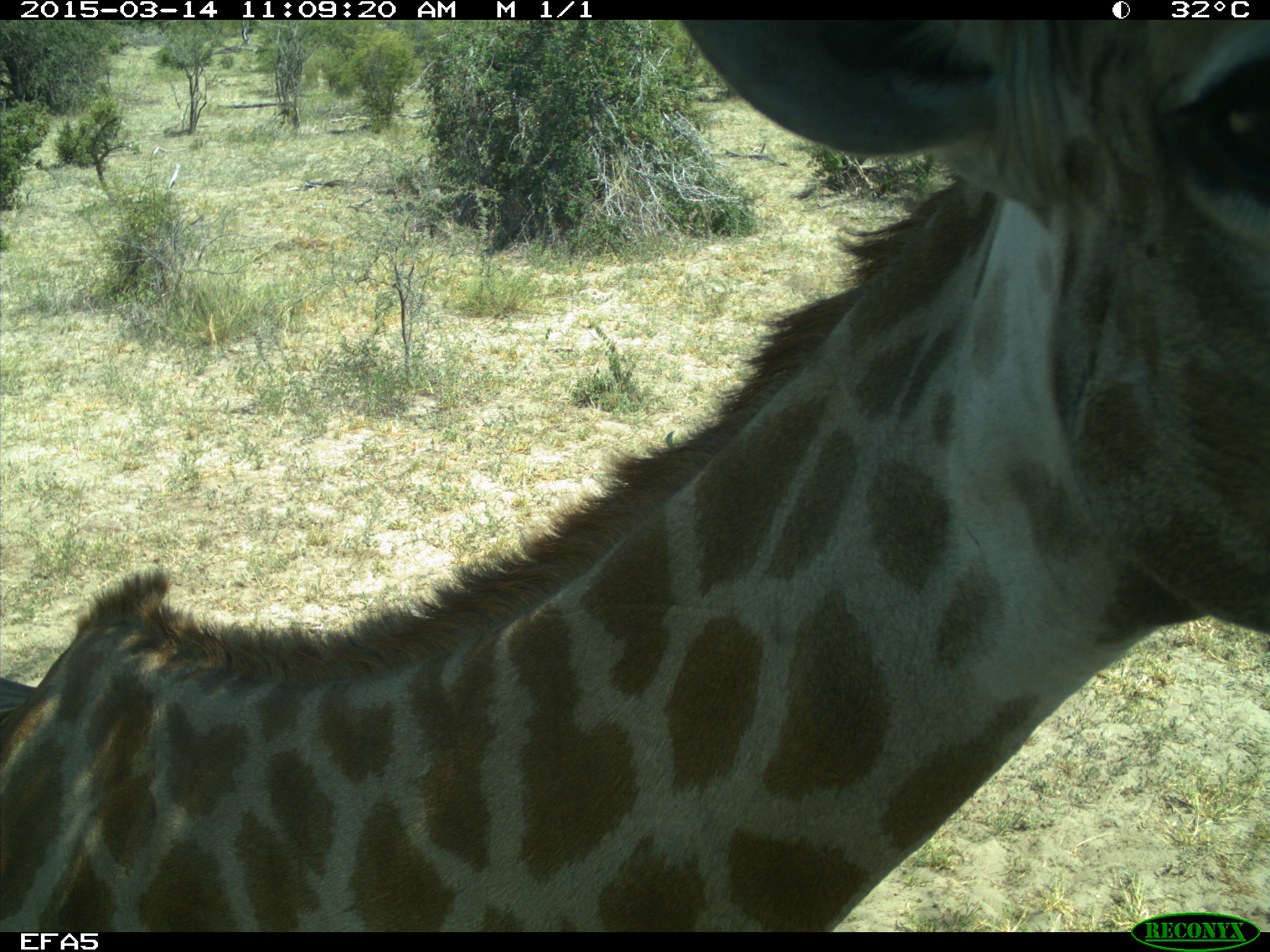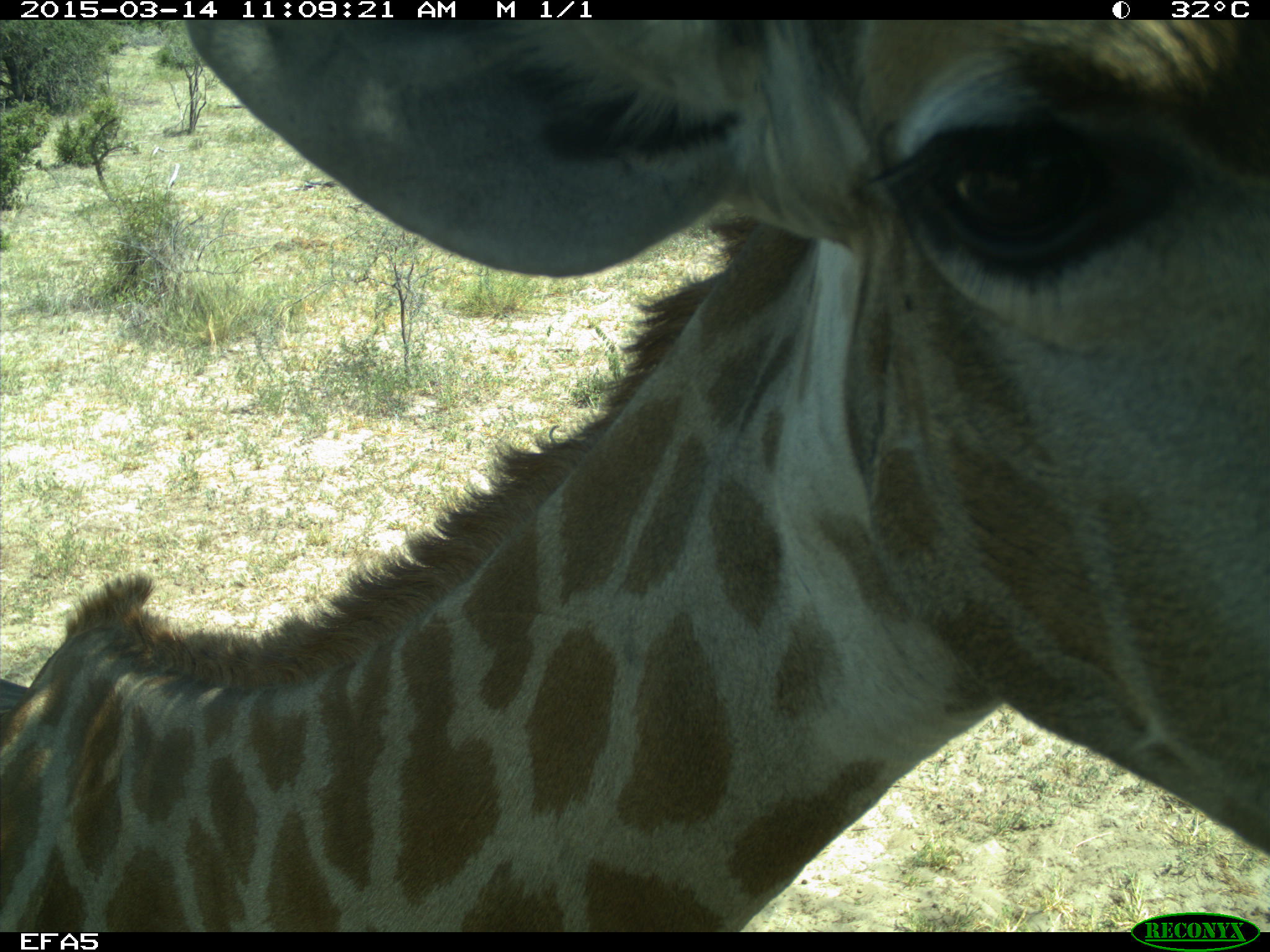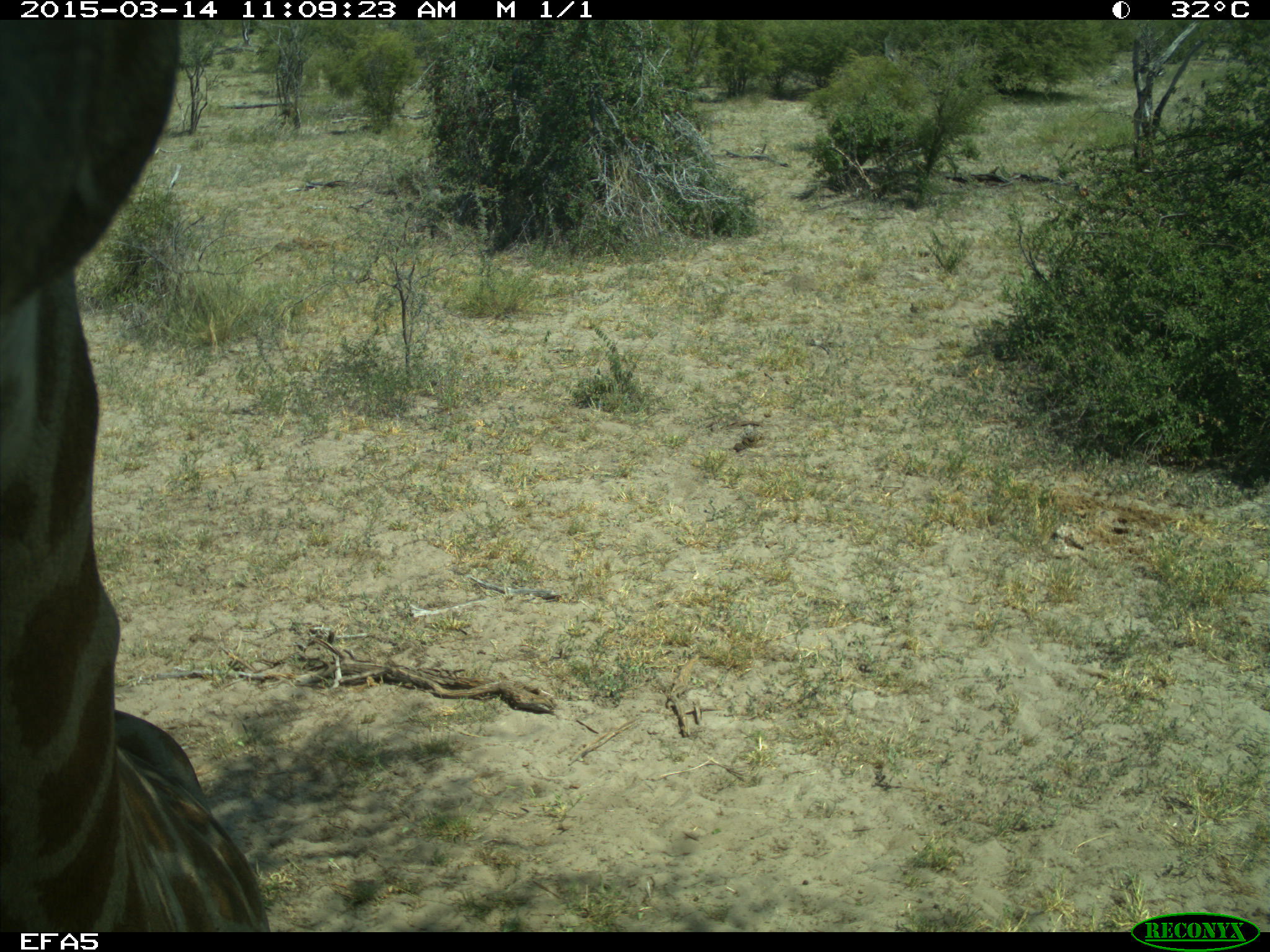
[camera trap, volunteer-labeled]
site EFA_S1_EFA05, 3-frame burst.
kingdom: Animalia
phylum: Chordata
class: Mammalia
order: Artiodactyla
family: Giraffidae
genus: Giraffa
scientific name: Giraffa camelopardalis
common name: giraffe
Giraffe (Giraffa camelopardalis), count 1. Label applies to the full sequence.